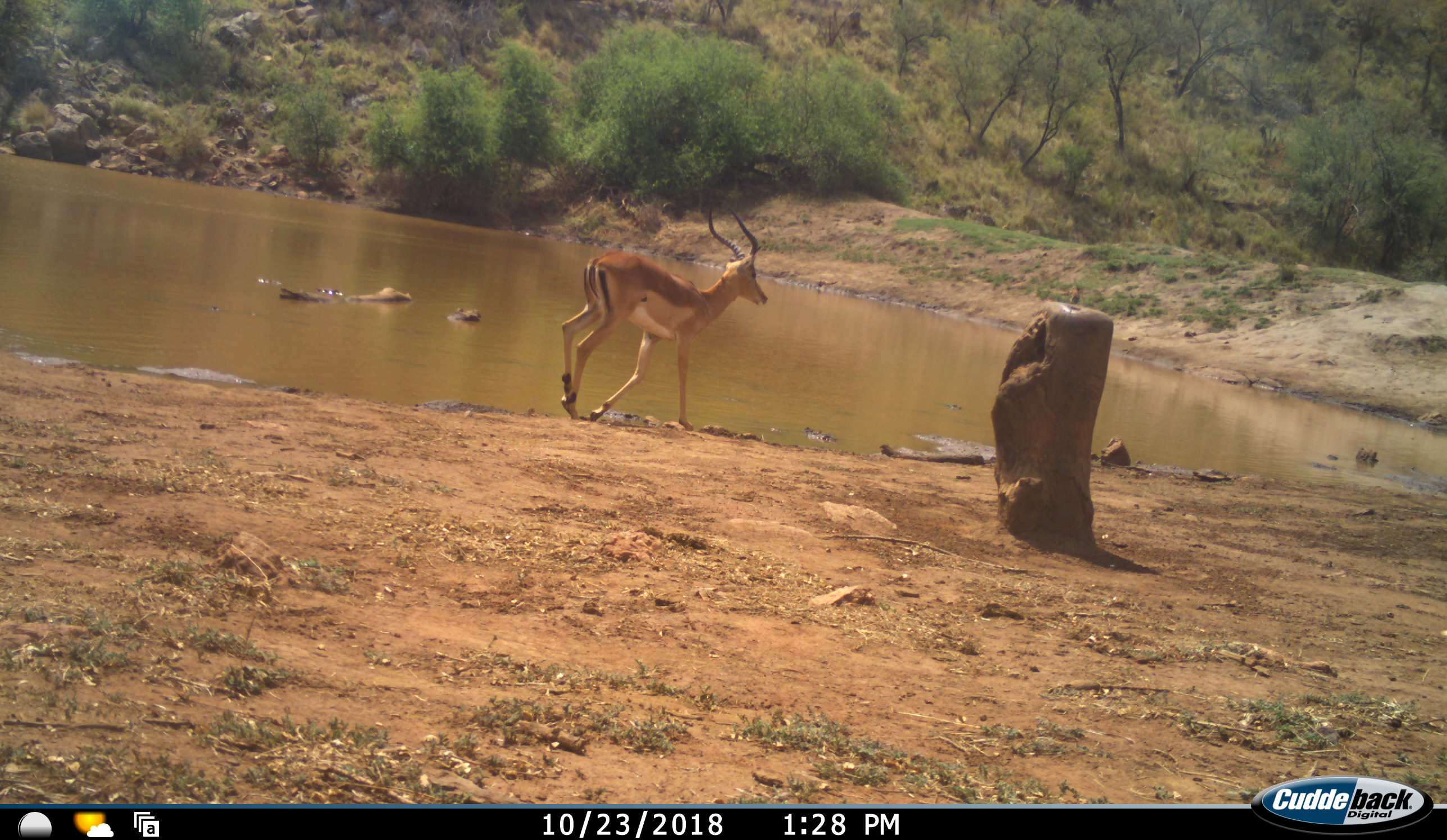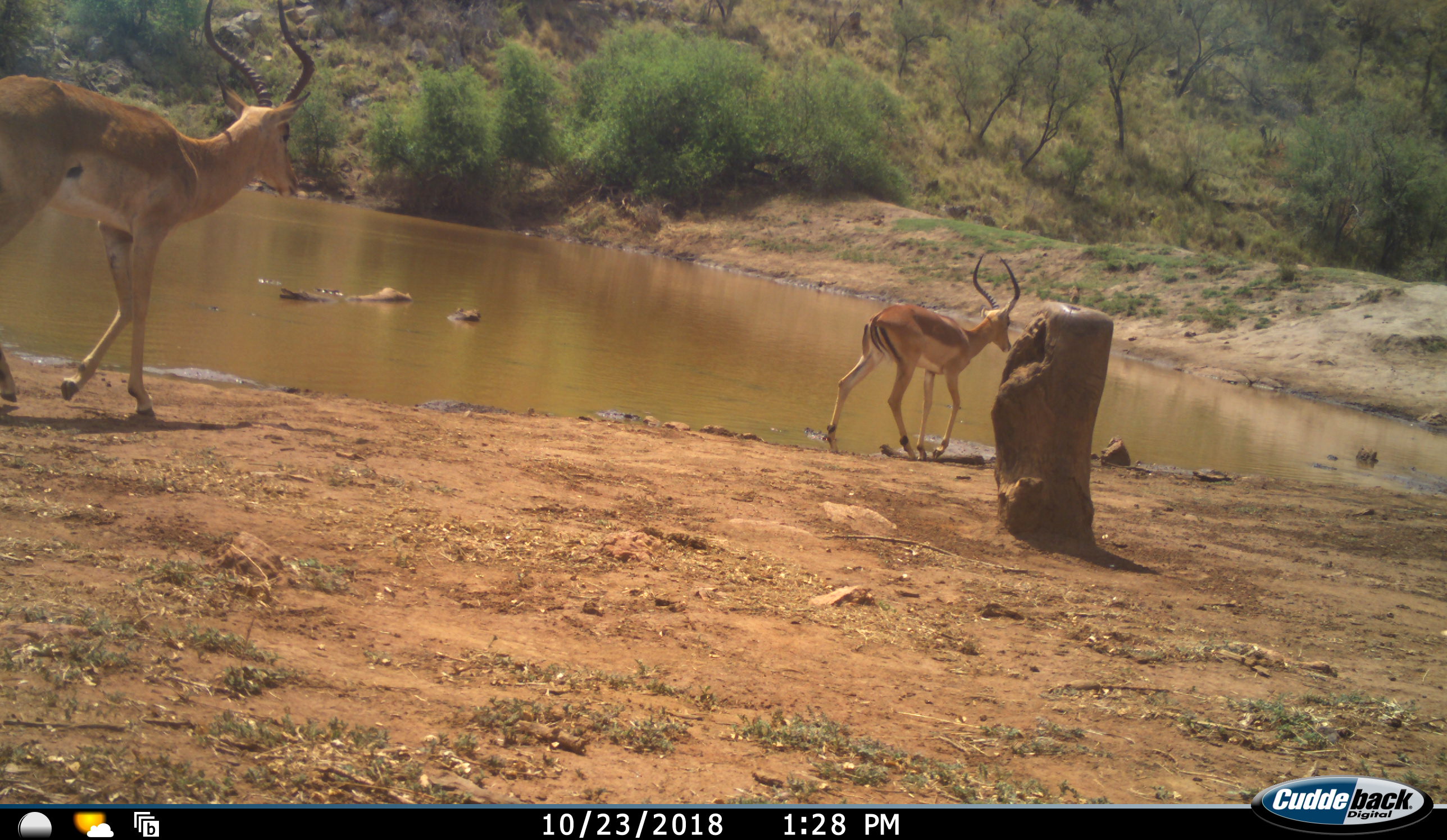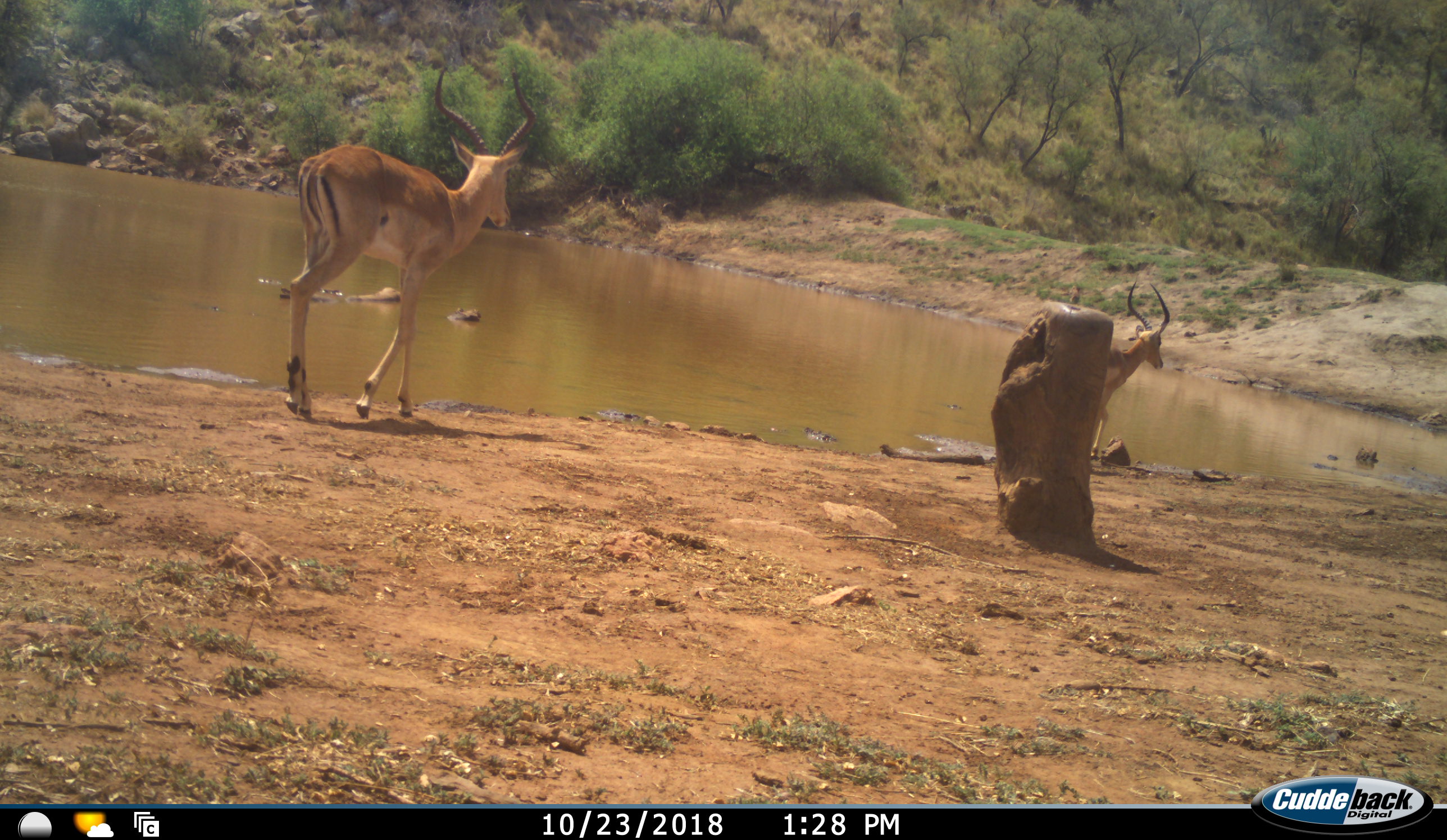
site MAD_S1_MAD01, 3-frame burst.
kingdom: Animalia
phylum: Chordata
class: Mammalia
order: Artiodactyla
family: Bovidae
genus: Aepyceros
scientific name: Aepyceros melampus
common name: impala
Impala (Aepyceros melampus), count 2. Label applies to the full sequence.